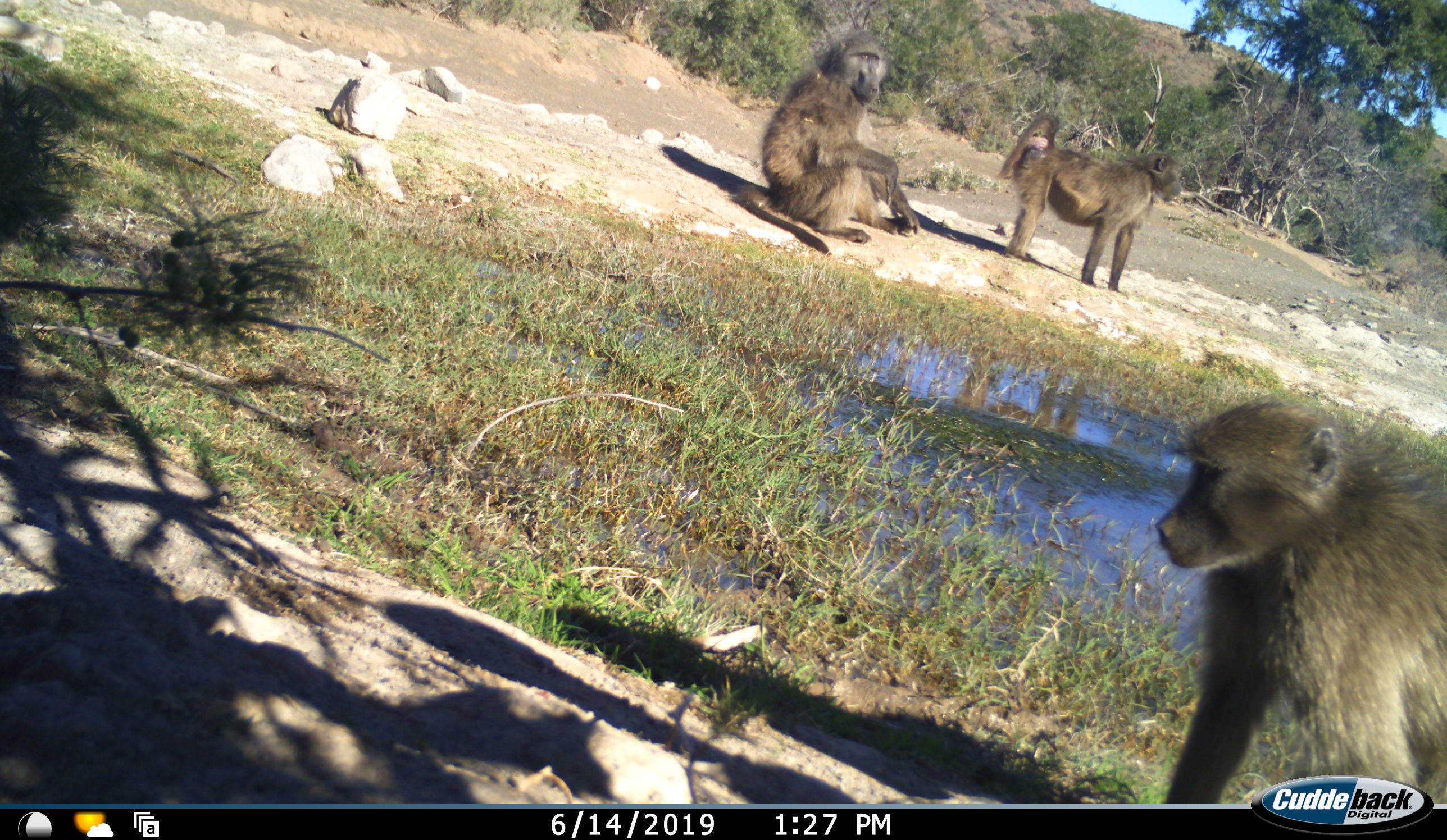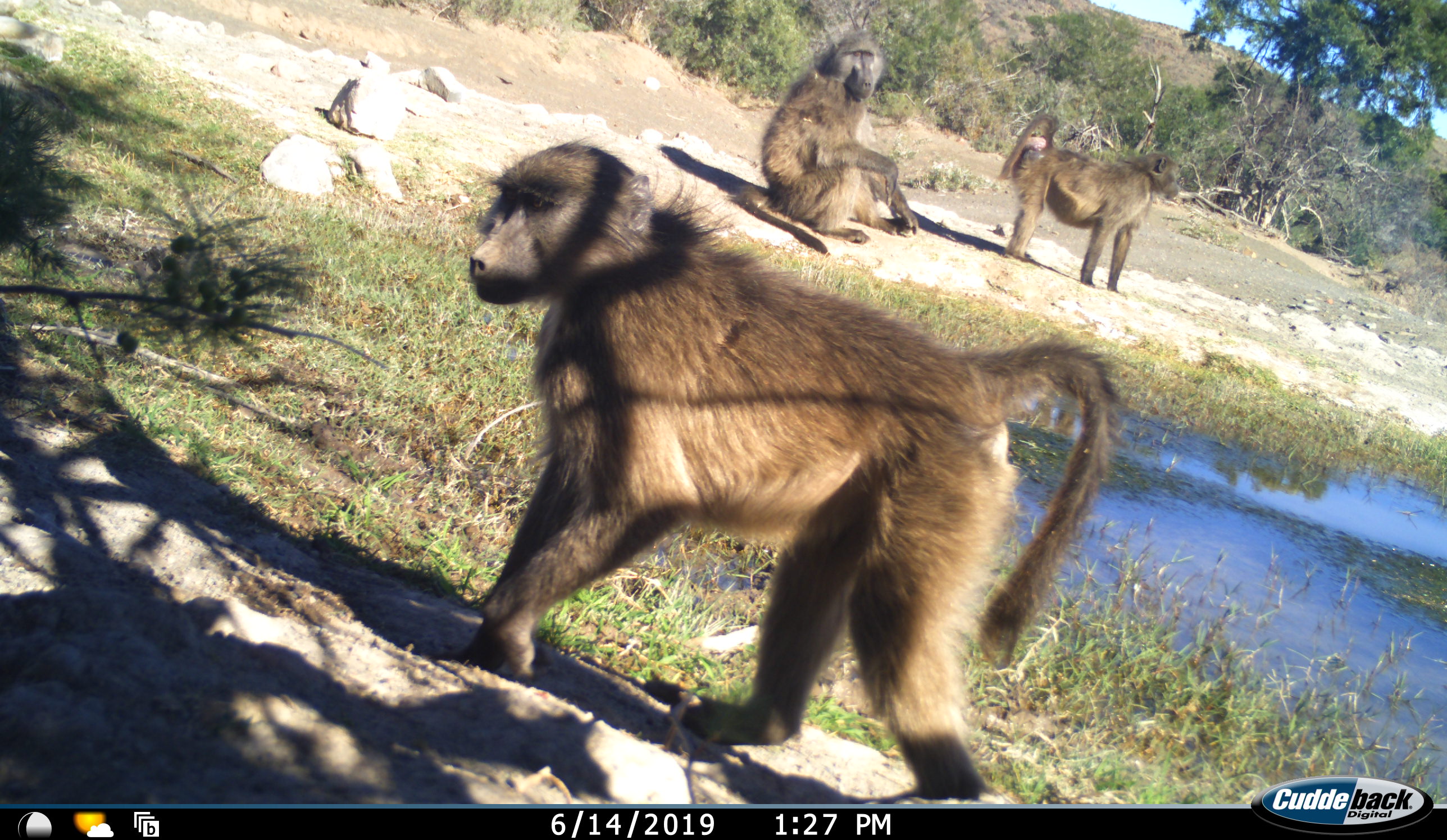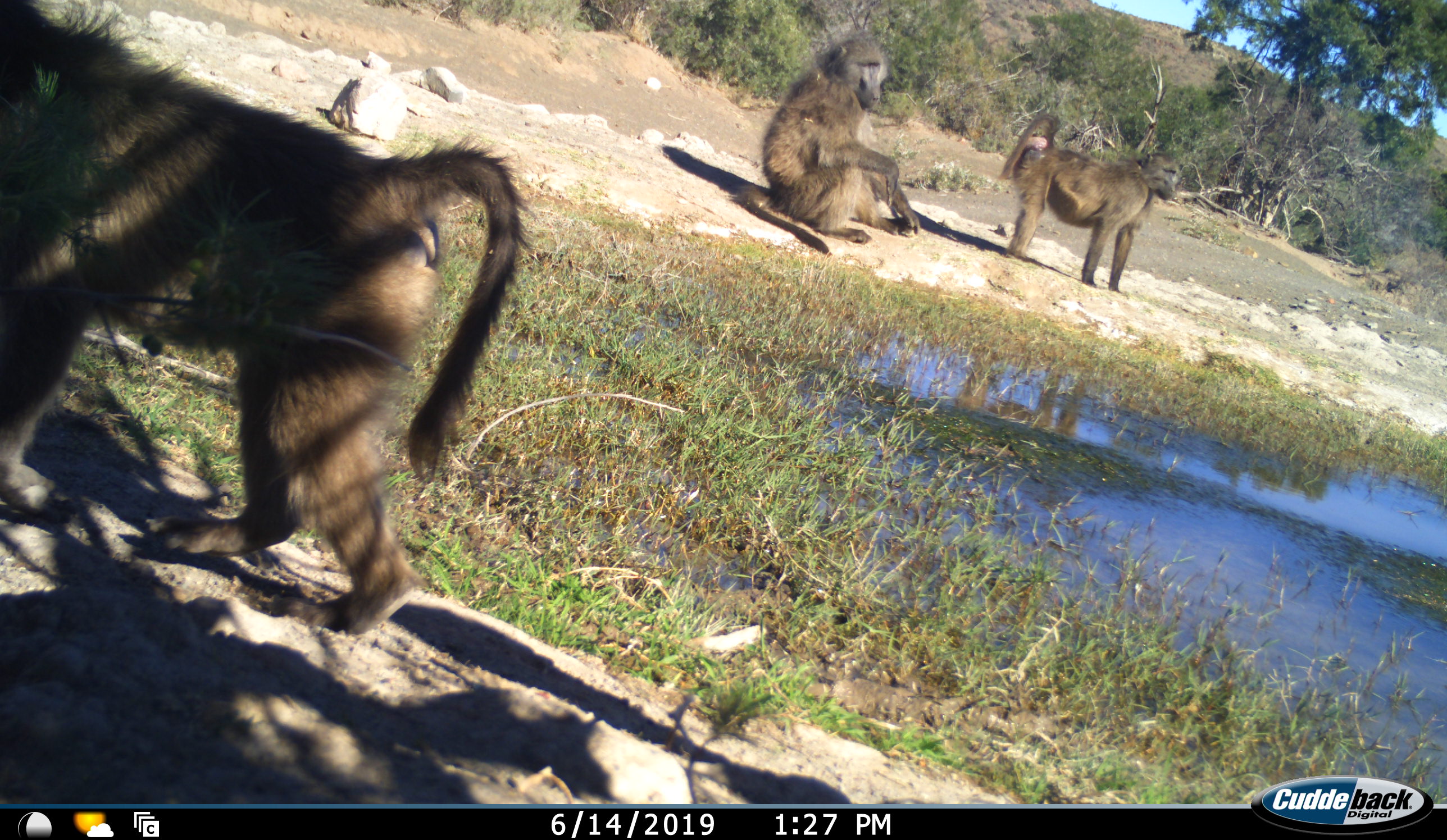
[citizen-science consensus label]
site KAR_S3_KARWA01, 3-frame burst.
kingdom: Animalia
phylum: Chordata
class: Mammalia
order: Primates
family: Cercopithecidae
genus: Papio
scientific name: Papio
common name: baboon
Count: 3.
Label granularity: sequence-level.